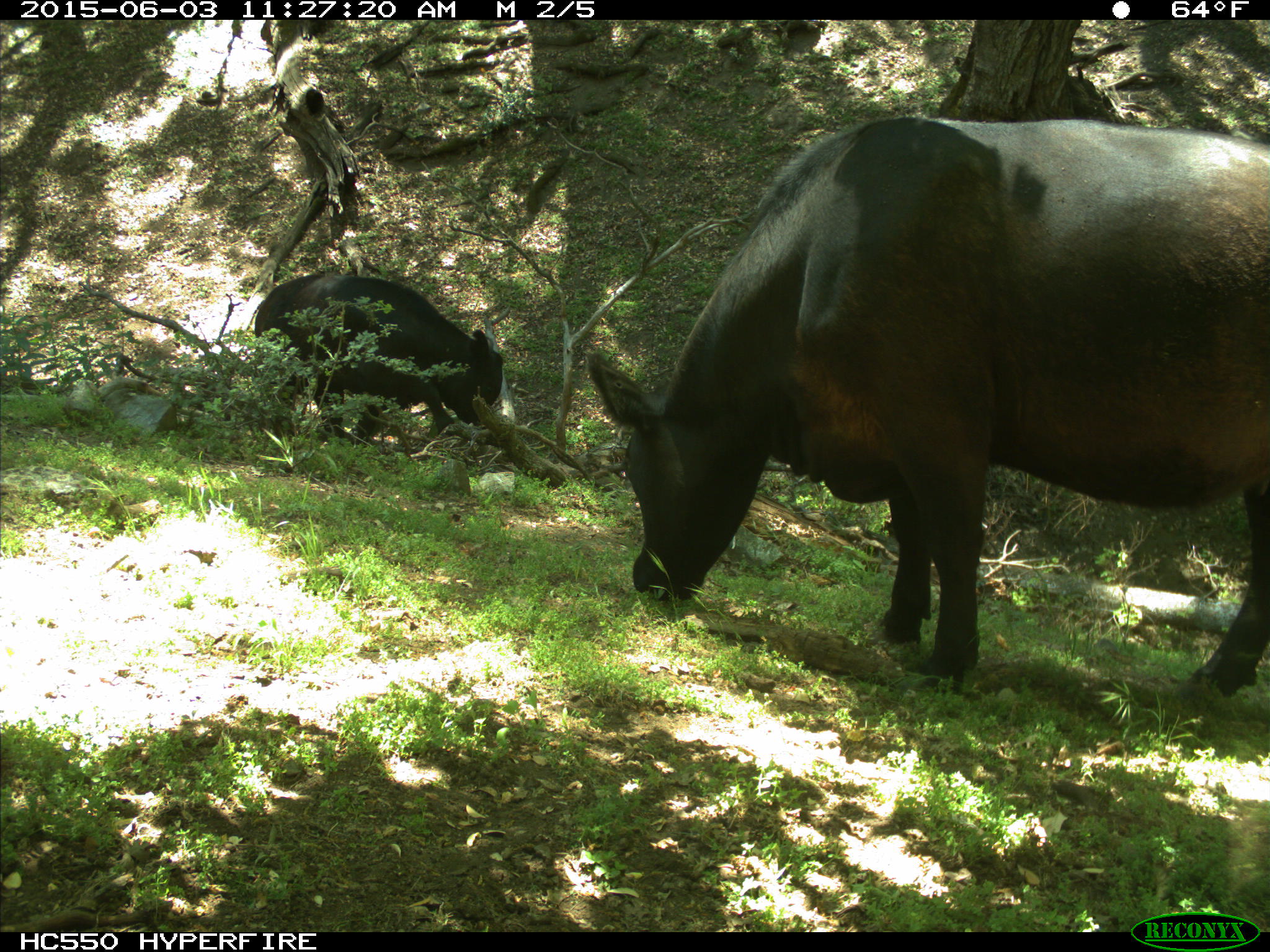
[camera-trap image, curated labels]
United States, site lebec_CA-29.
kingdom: Animalia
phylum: Chordata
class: Mammalia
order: Artiodactyla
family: Bovidae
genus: Bos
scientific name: Bos taurus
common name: domestic cow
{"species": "Bos taurus (domestic cow)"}